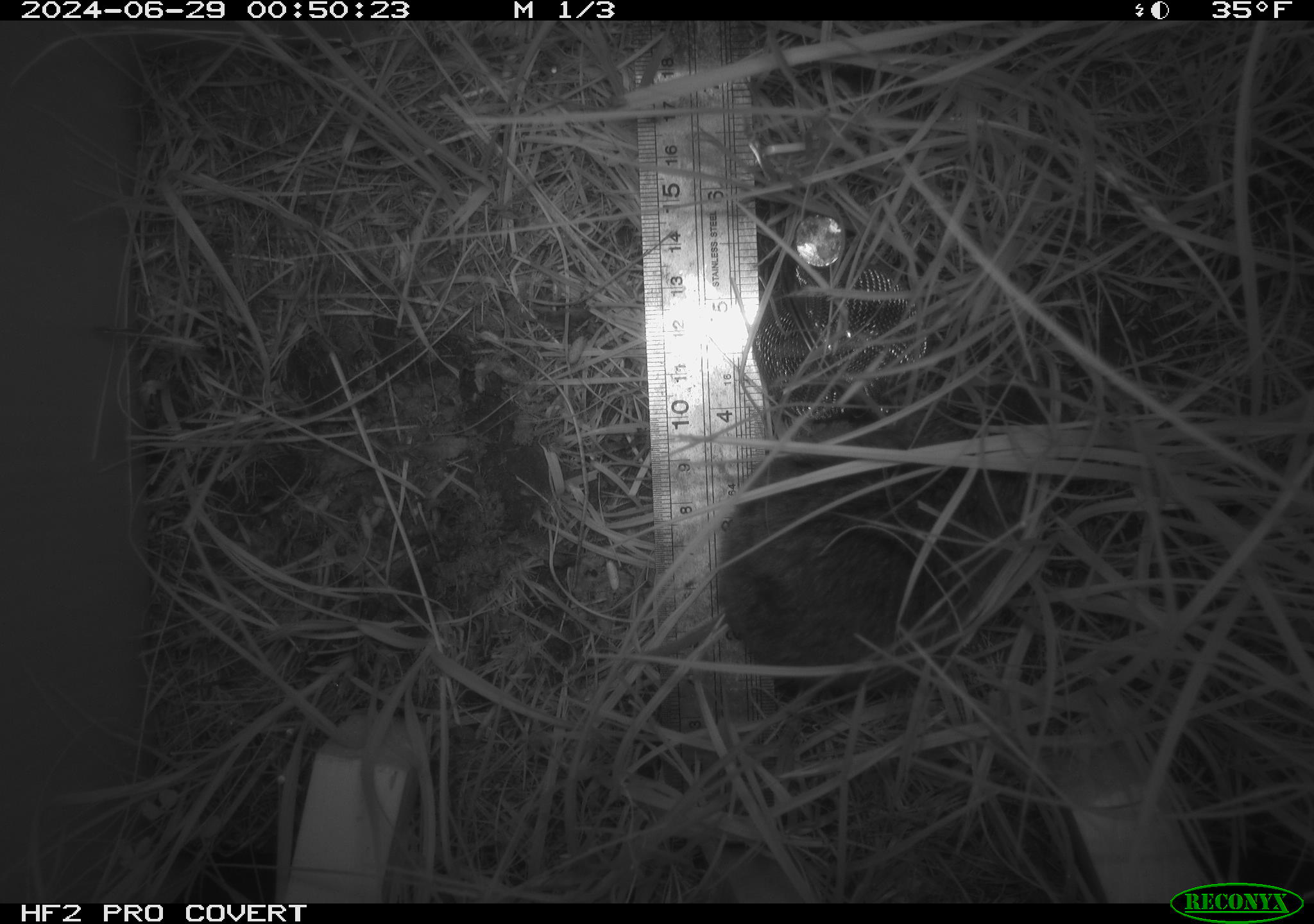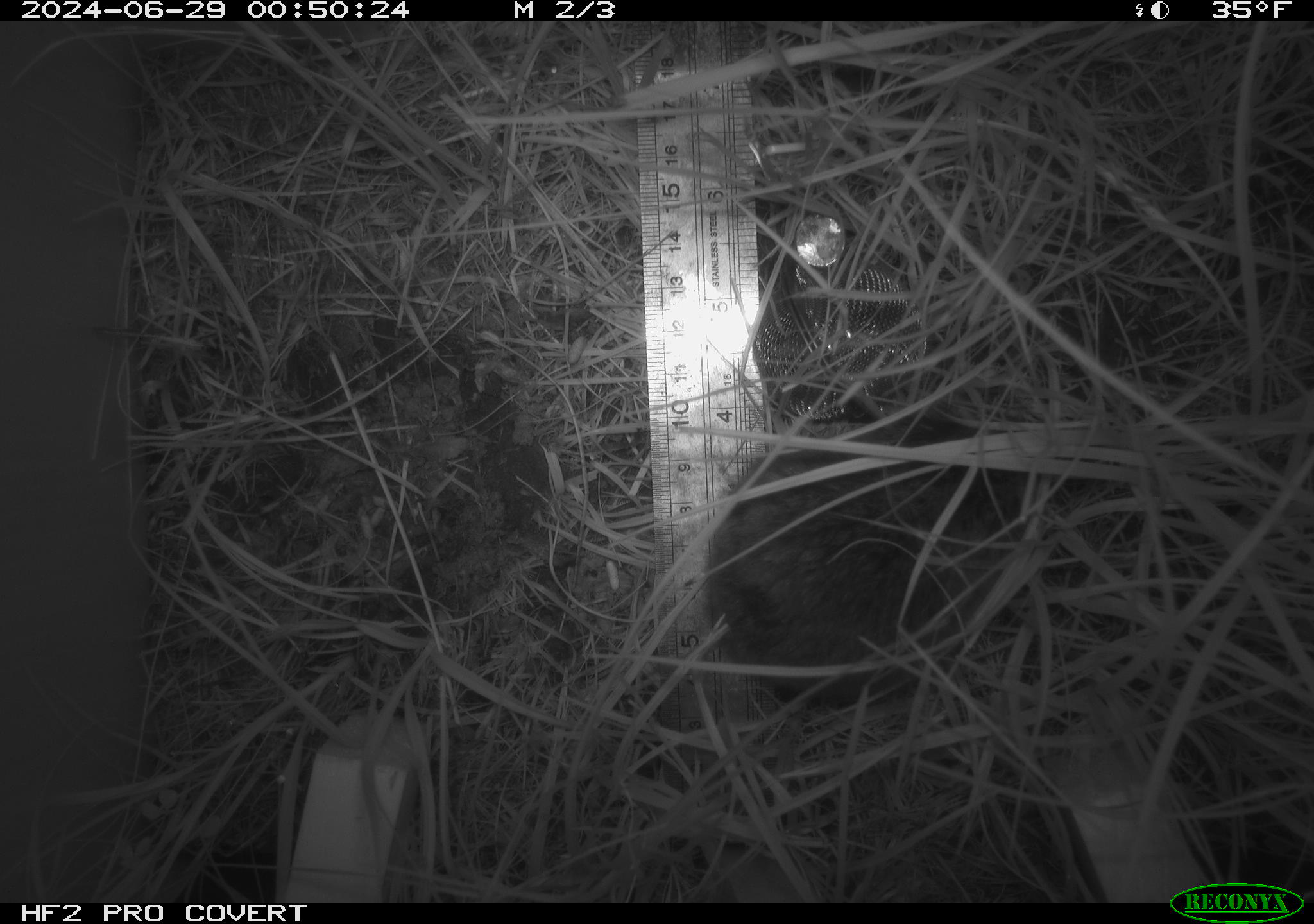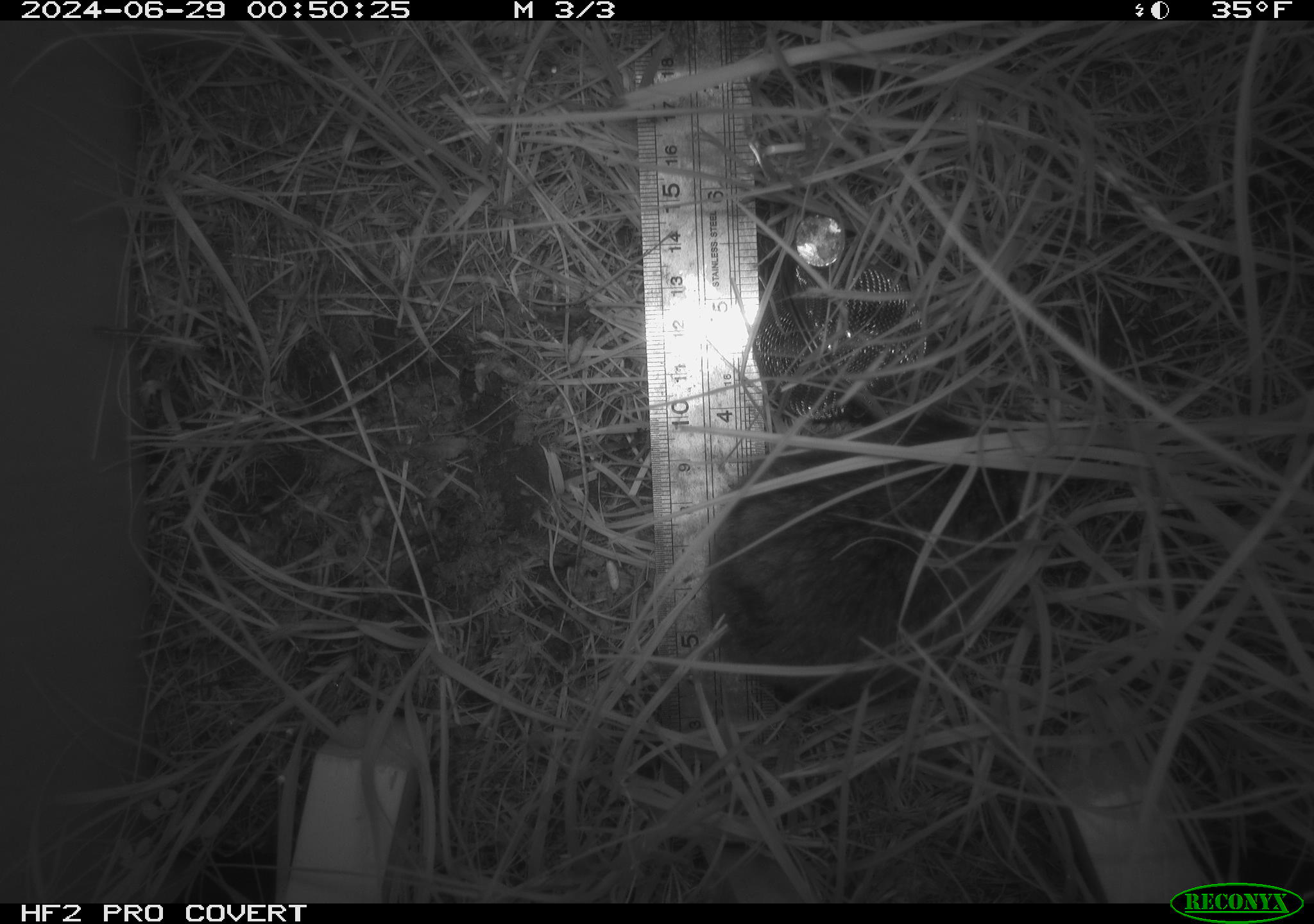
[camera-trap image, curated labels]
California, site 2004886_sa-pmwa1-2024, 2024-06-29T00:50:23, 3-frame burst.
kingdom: Animalia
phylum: Chordata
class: Mammalia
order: Rodentia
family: Cricetidae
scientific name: Arvicolinae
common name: voles, lemmings, and muskrats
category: arvicolinae subfamily